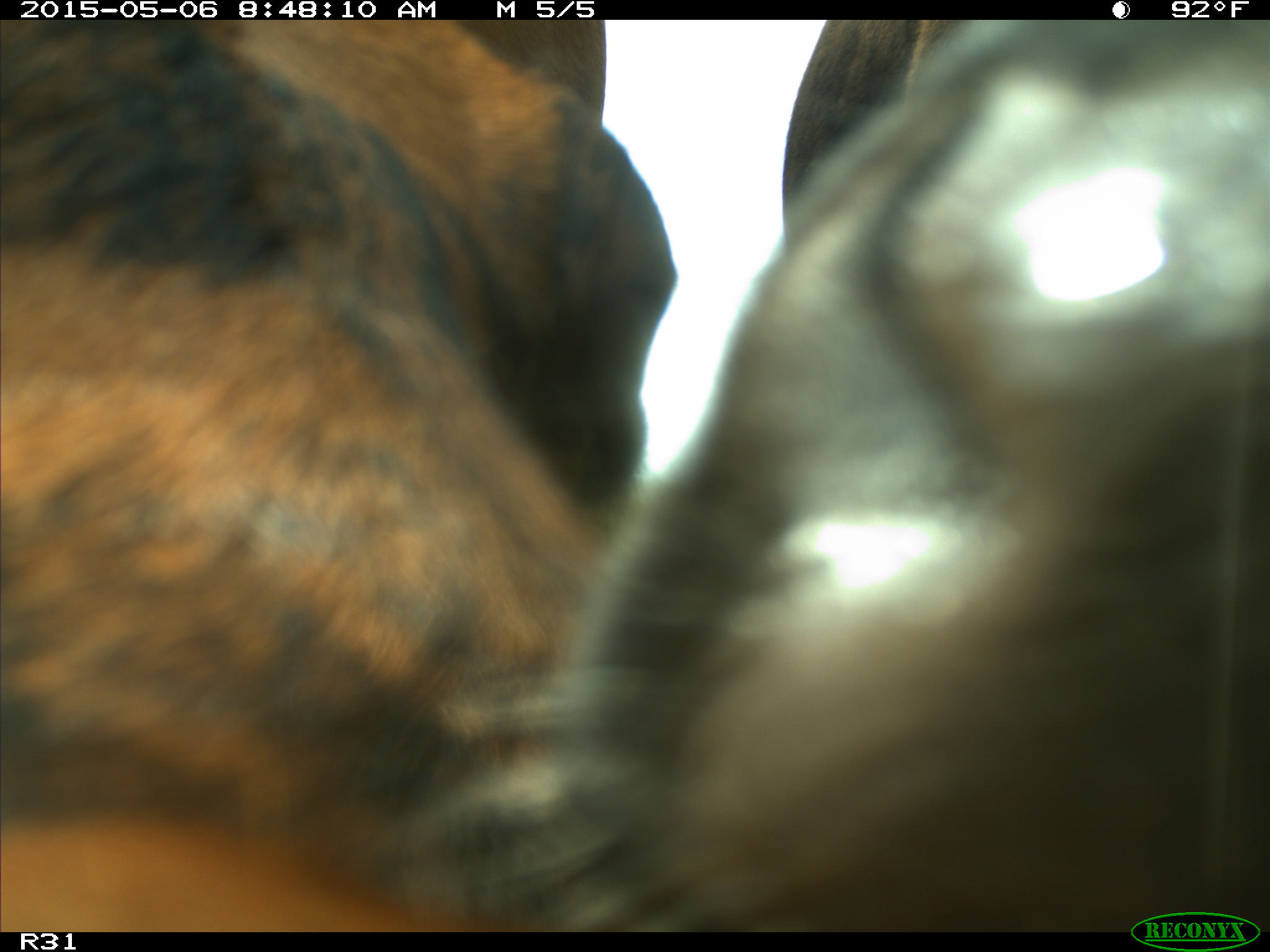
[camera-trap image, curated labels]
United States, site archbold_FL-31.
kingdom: Animalia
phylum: Chordata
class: Mammalia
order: Artiodactyla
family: Bovidae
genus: Bos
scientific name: Bos taurus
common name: domestic cow